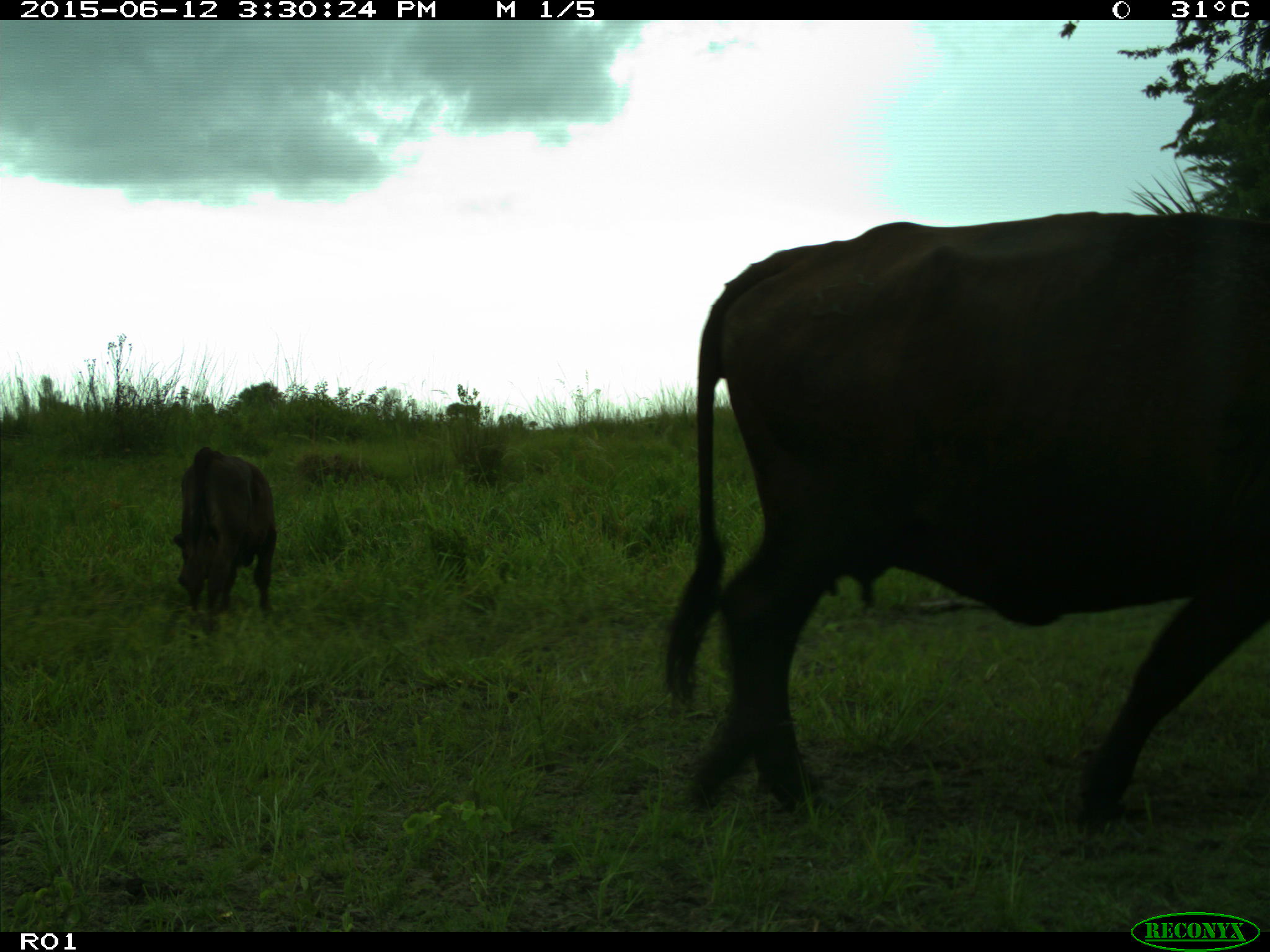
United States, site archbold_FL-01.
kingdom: Animalia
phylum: Chordata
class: Mammalia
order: Artiodactyla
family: Bovidae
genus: Bos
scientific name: Bos taurus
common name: domestic cow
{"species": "Bos taurus (domestic cow)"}